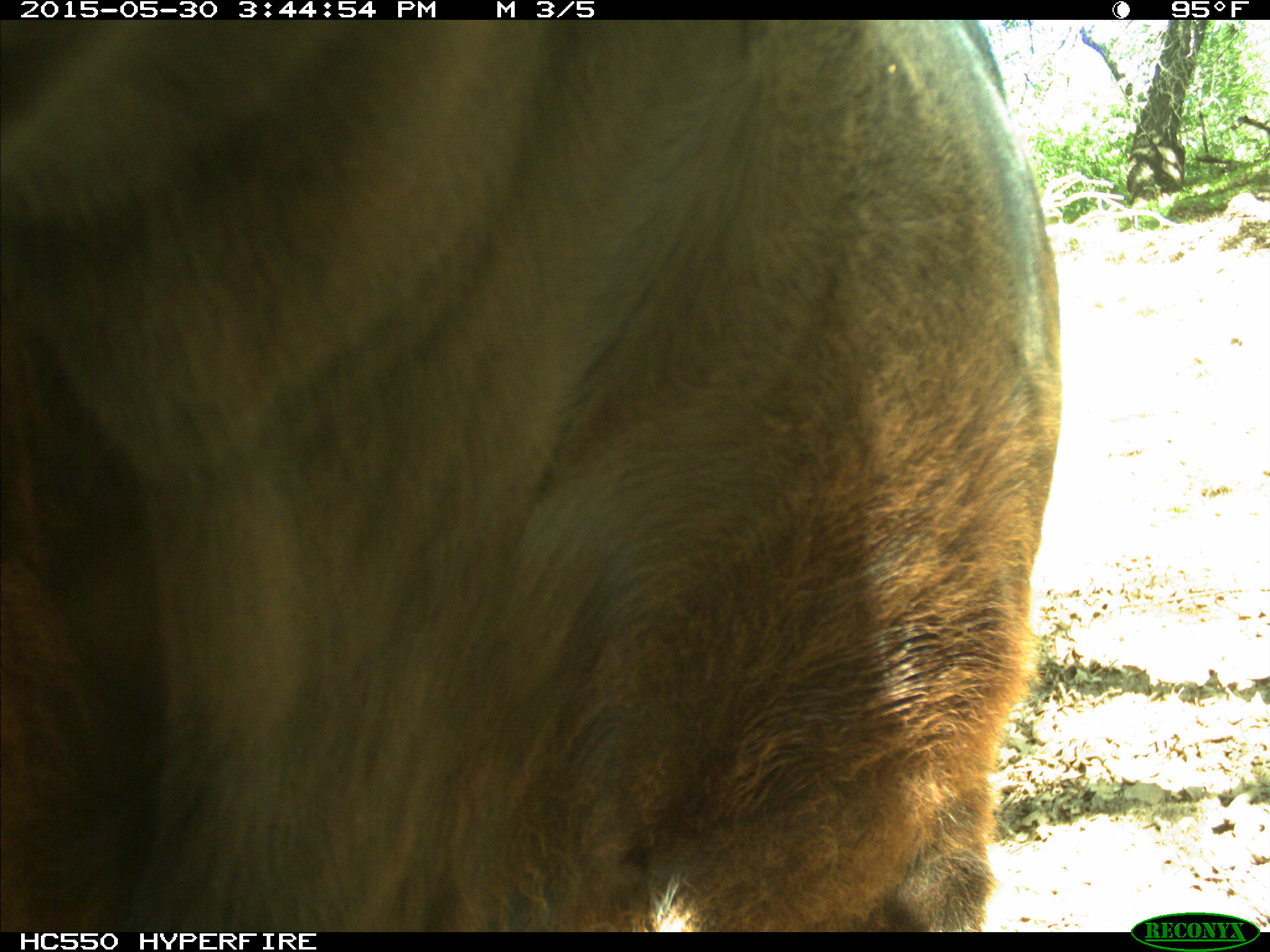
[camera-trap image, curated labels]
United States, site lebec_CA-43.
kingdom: Animalia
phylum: Chordata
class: Mammalia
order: Artiodactyla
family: Bovidae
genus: Bos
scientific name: Bos taurus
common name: domestic cow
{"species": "Bos taurus (domestic cow)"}